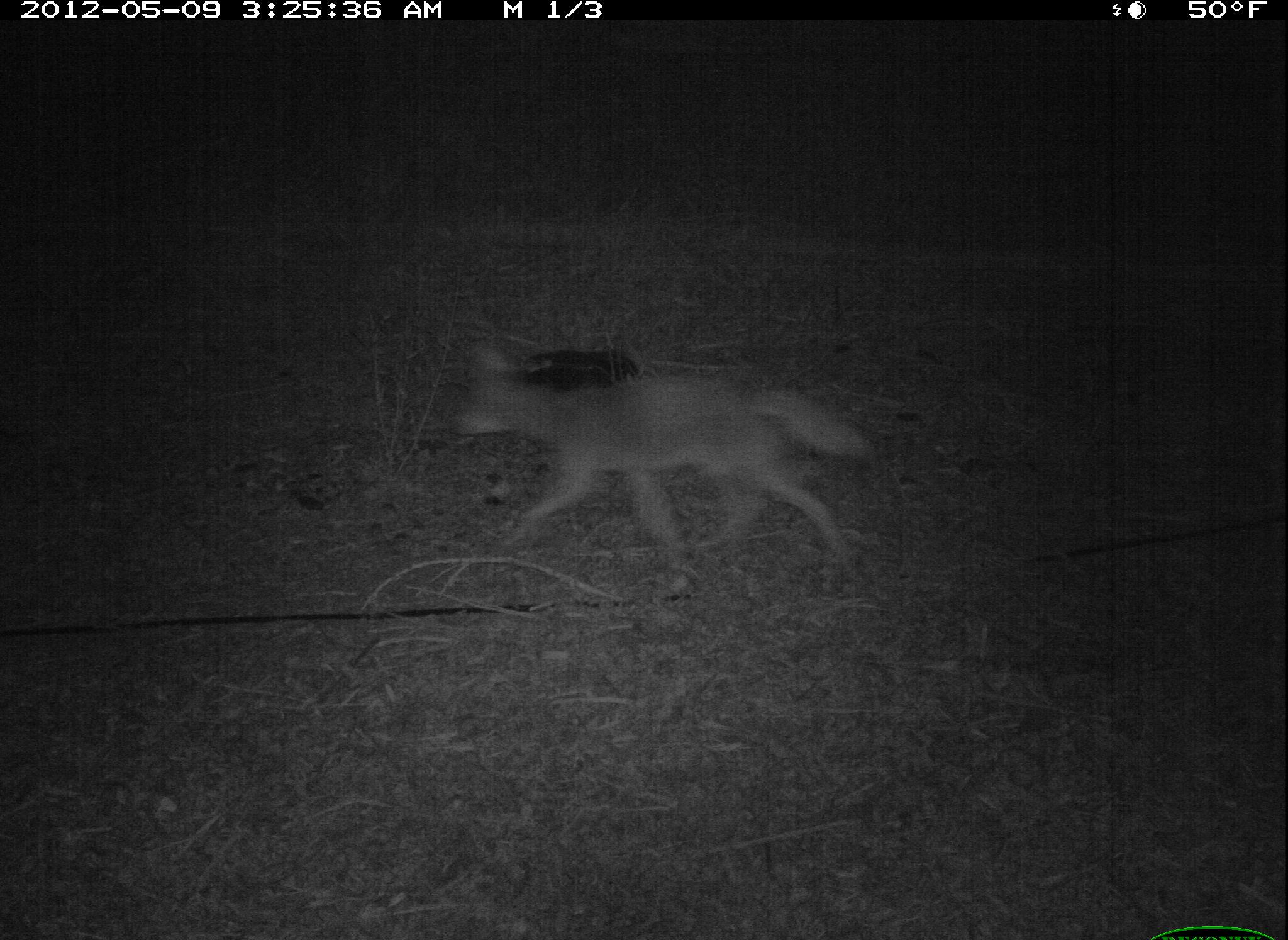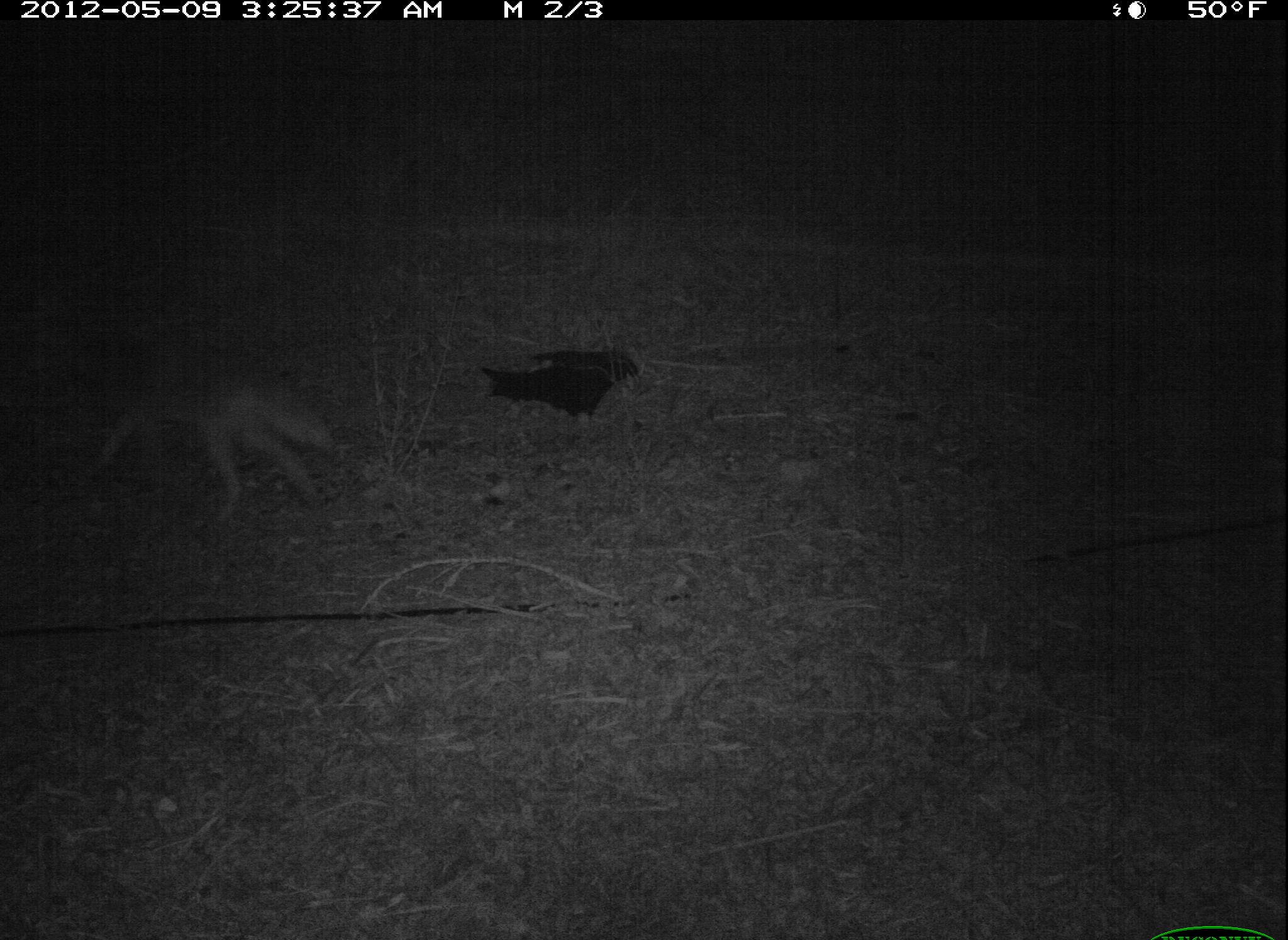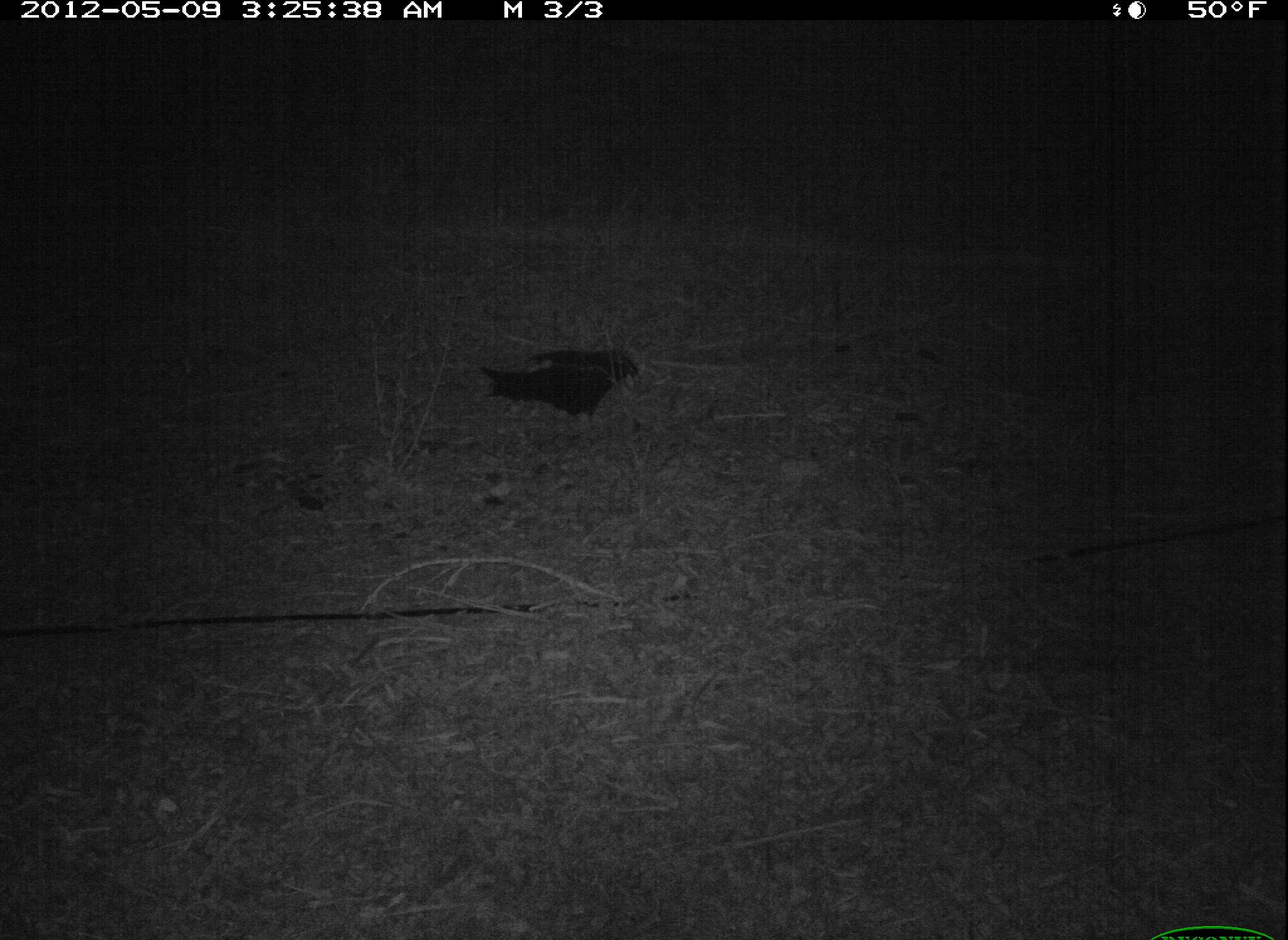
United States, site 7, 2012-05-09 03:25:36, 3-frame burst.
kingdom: Animalia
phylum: Chordata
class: Mammalia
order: Carnivora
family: Canidae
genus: Canis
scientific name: Canis latrans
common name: coyote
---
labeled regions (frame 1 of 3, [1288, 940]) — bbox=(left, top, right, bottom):
coyote: bbox=(430, 333, 882, 593)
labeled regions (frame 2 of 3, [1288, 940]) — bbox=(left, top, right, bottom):
coyote: bbox=(55, 359, 351, 517)